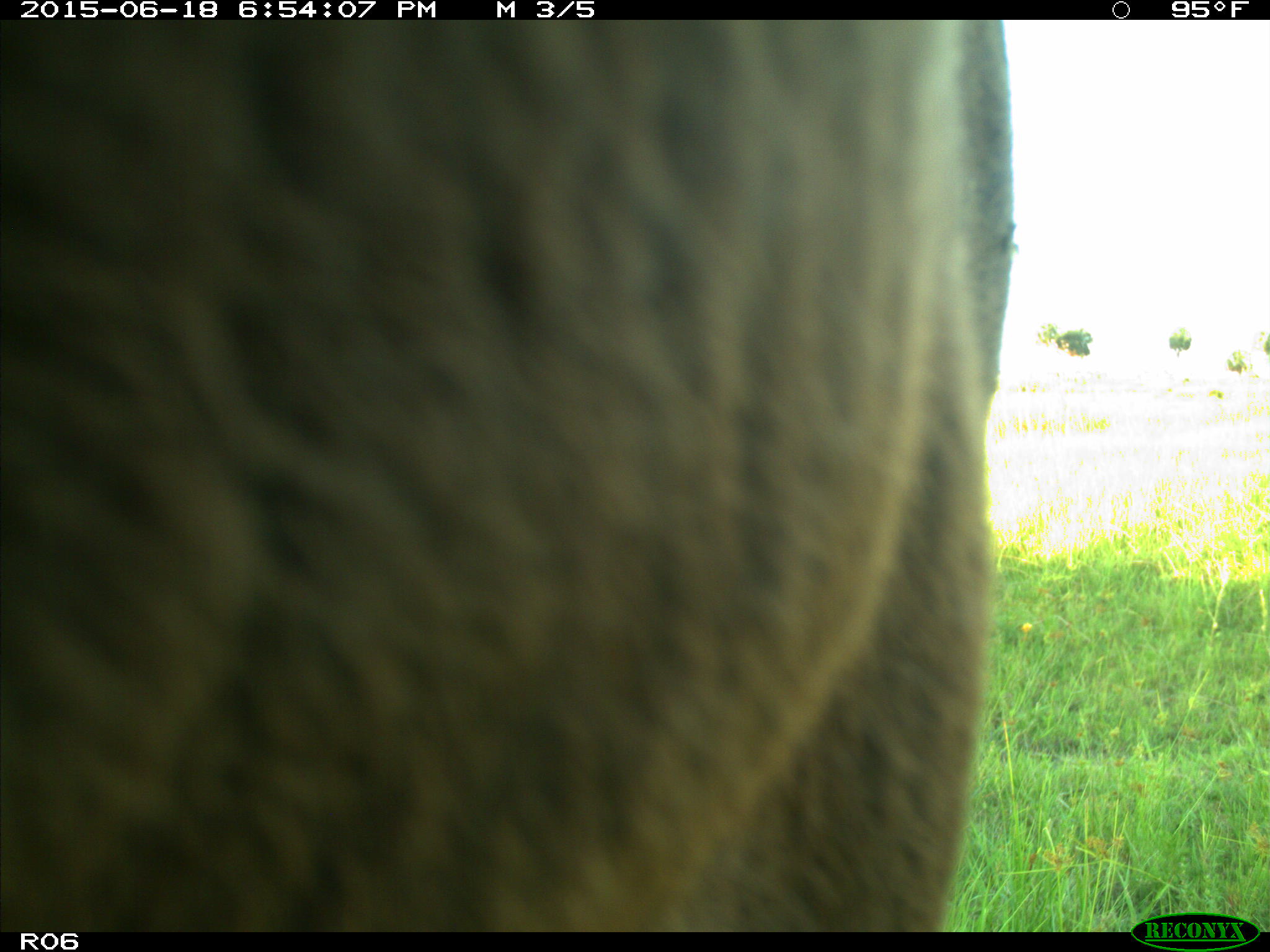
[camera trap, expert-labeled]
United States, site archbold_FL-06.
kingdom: Animalia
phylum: Chordata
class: Mammalia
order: Artiodactyla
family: Bovidae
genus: Bos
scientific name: Bos taurus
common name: domestic cow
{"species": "Bos taurus (domestic cow)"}